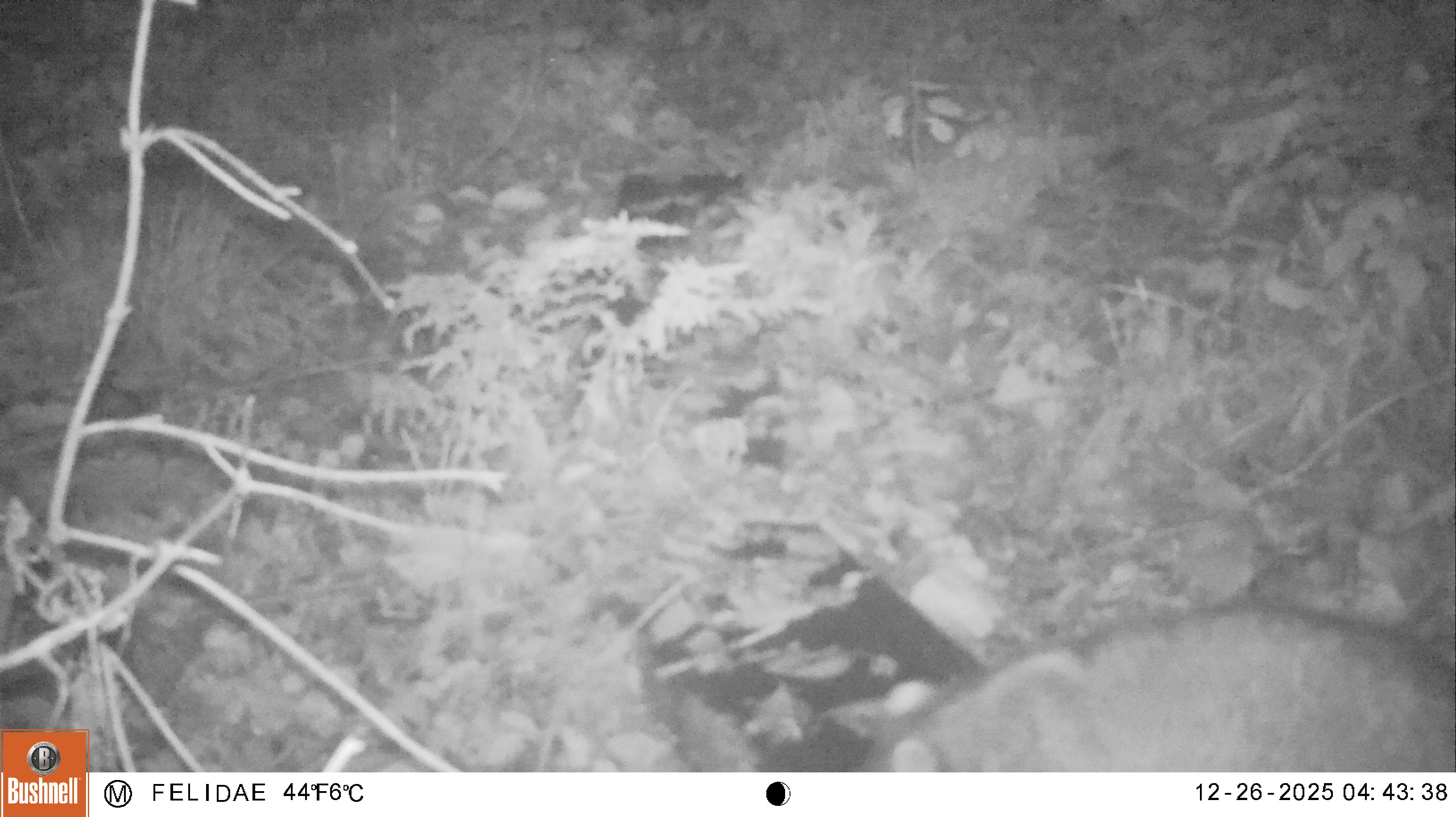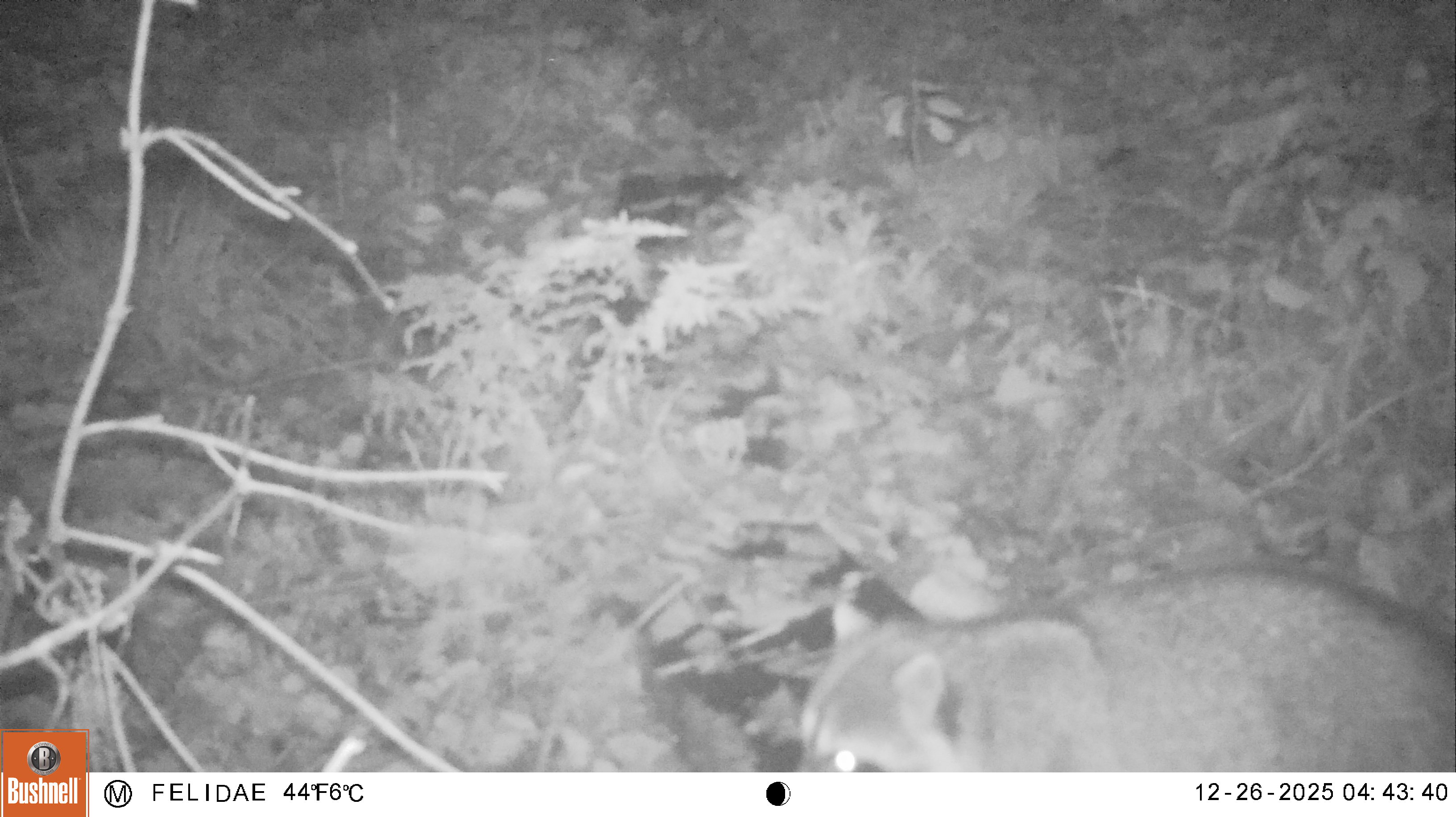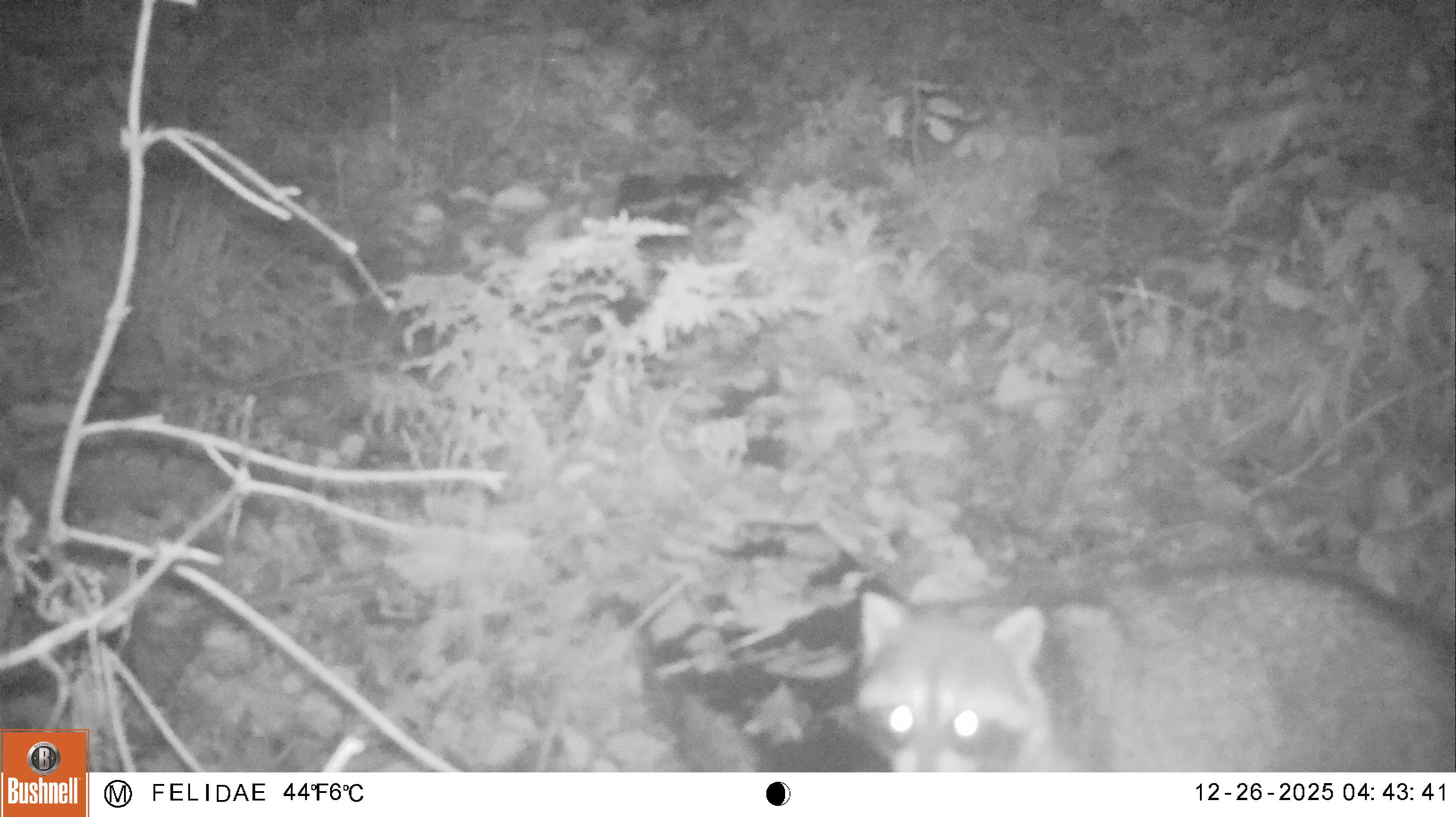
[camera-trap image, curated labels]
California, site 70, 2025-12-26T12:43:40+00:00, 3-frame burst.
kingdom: Animalia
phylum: Chordata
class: Mammalia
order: Carnivora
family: Procyonidae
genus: Procyon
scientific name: Procyon lotor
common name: raccoon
Raccoon (Procyon lotor).